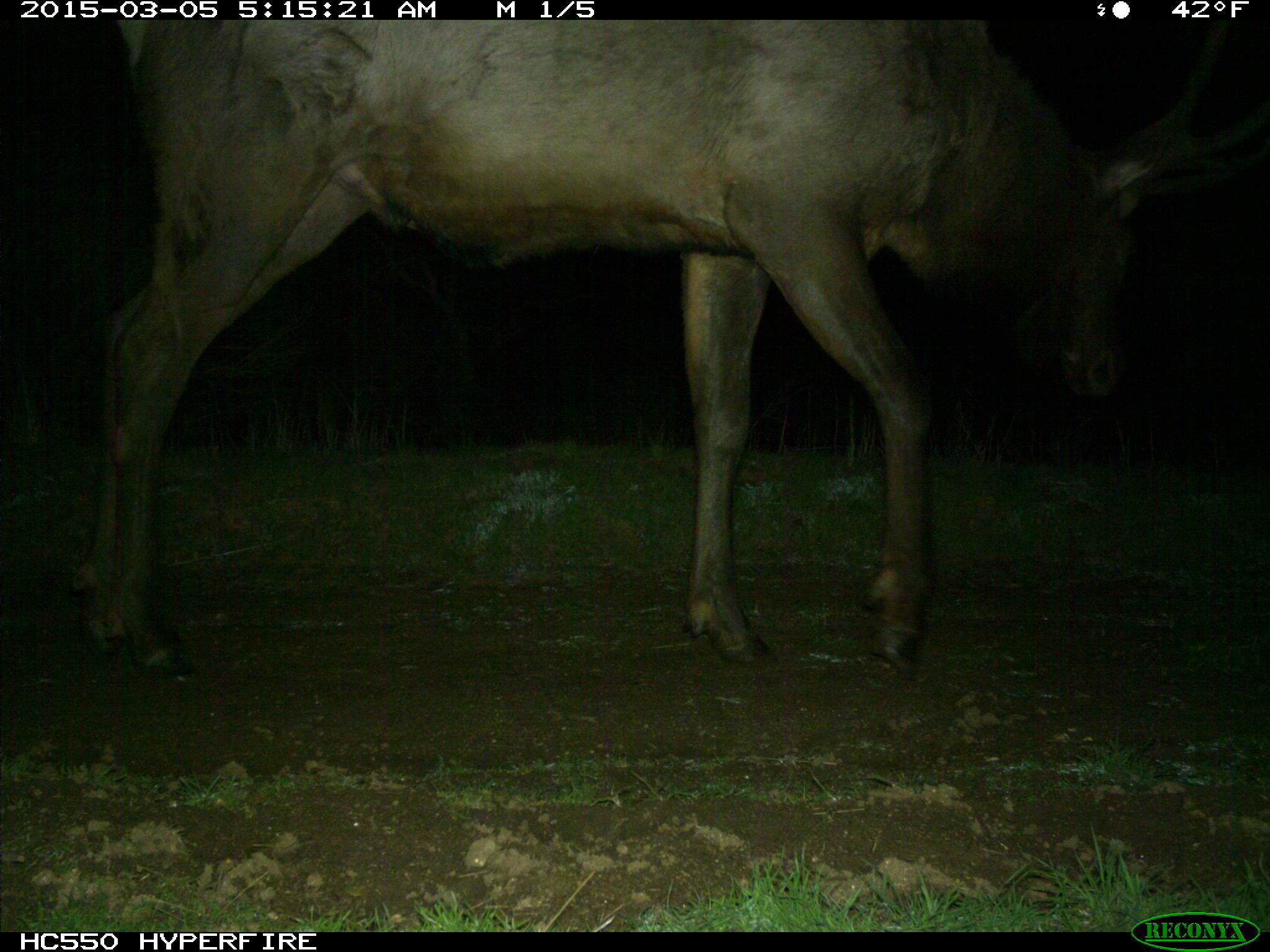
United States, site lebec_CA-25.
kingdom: Animalia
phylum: Chordata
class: Mammalia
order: Artiodactyla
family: Cervidae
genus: Cervus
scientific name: Cervus canadensis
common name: elk